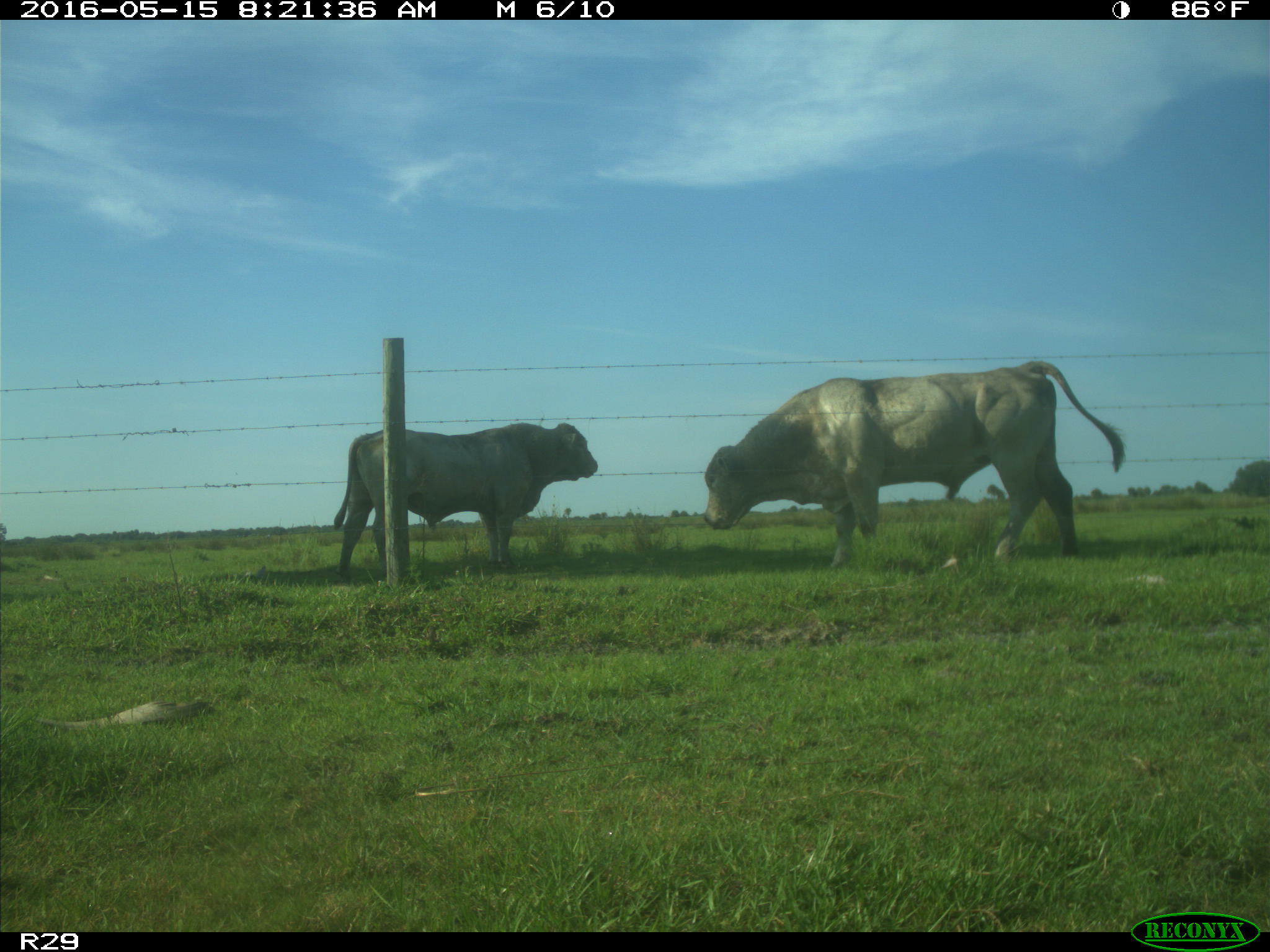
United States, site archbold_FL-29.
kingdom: Animalia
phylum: Chordata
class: Mammalia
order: Artiodactyla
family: Bovidae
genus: Bos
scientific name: Bos taurus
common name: domestic cow